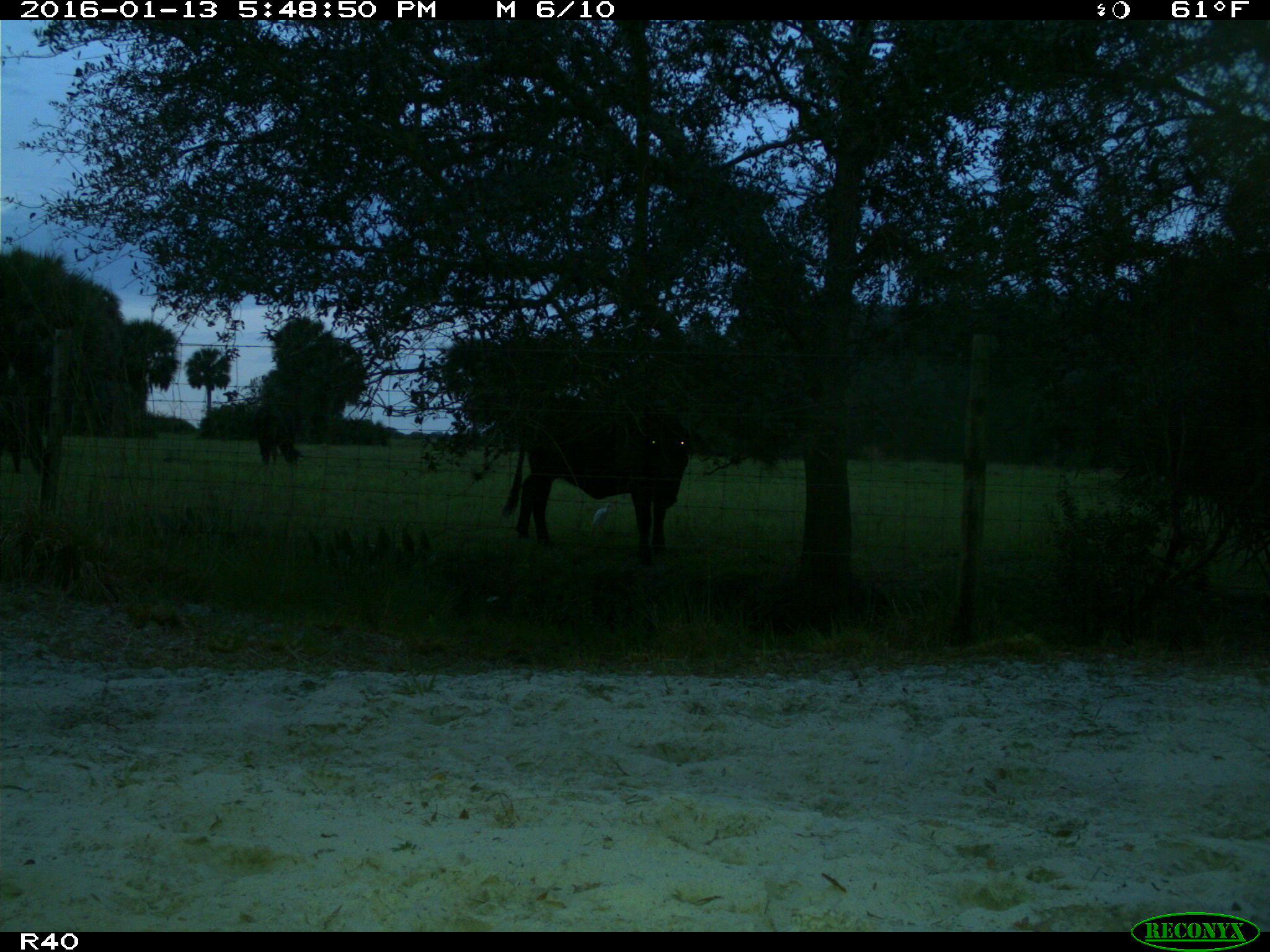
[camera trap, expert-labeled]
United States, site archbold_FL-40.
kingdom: Animalia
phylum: Chordata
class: Mammalia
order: Artiodactyla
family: Bovidae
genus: Bos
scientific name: Bos taurus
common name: domestic cow